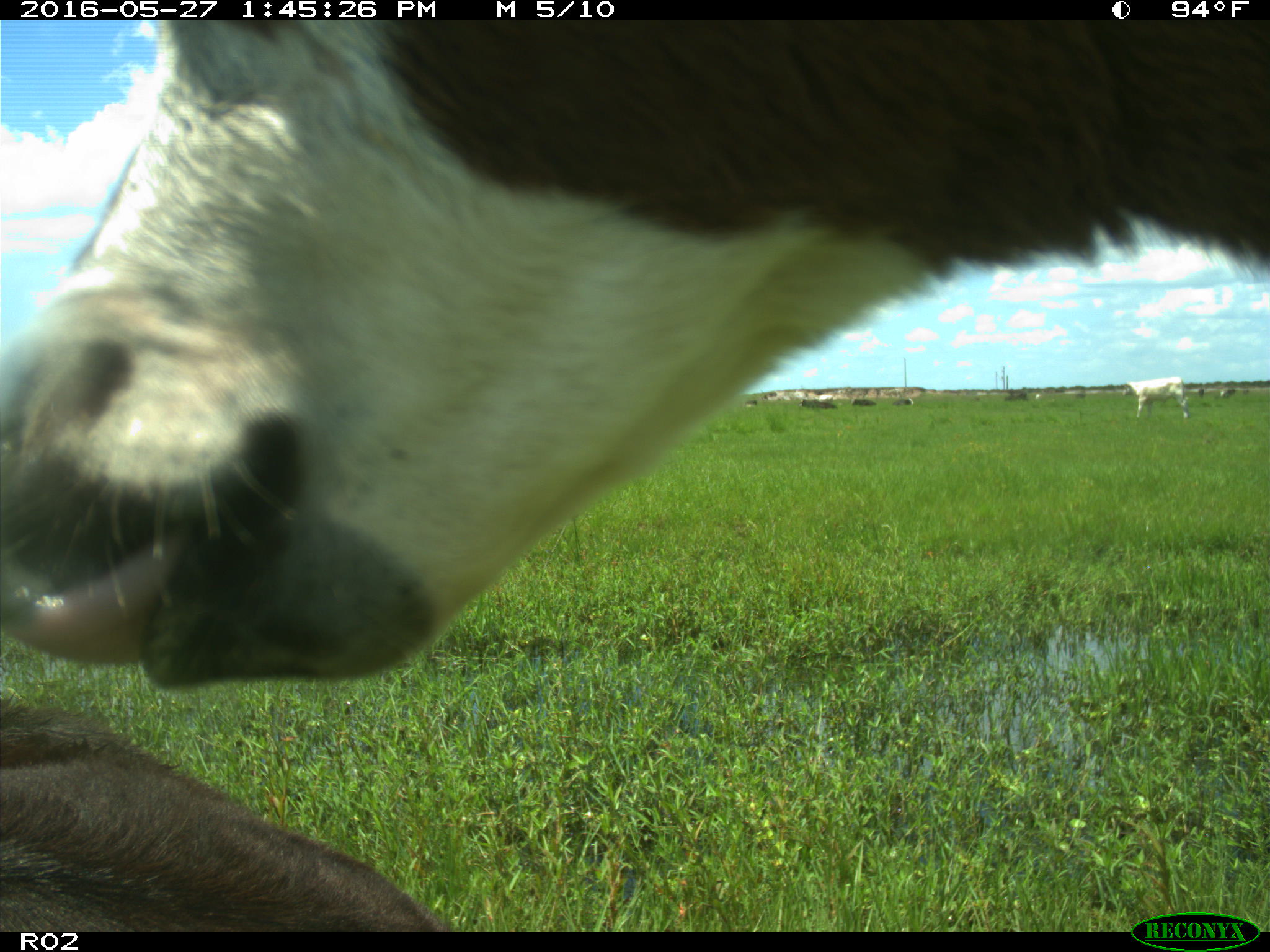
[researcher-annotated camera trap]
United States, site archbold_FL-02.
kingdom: Animalia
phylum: Chordata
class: Mammalia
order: Artiodactyla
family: Bovidae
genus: Bos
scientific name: Bos taurus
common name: domestic cow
Bos taurus (domestic cow).